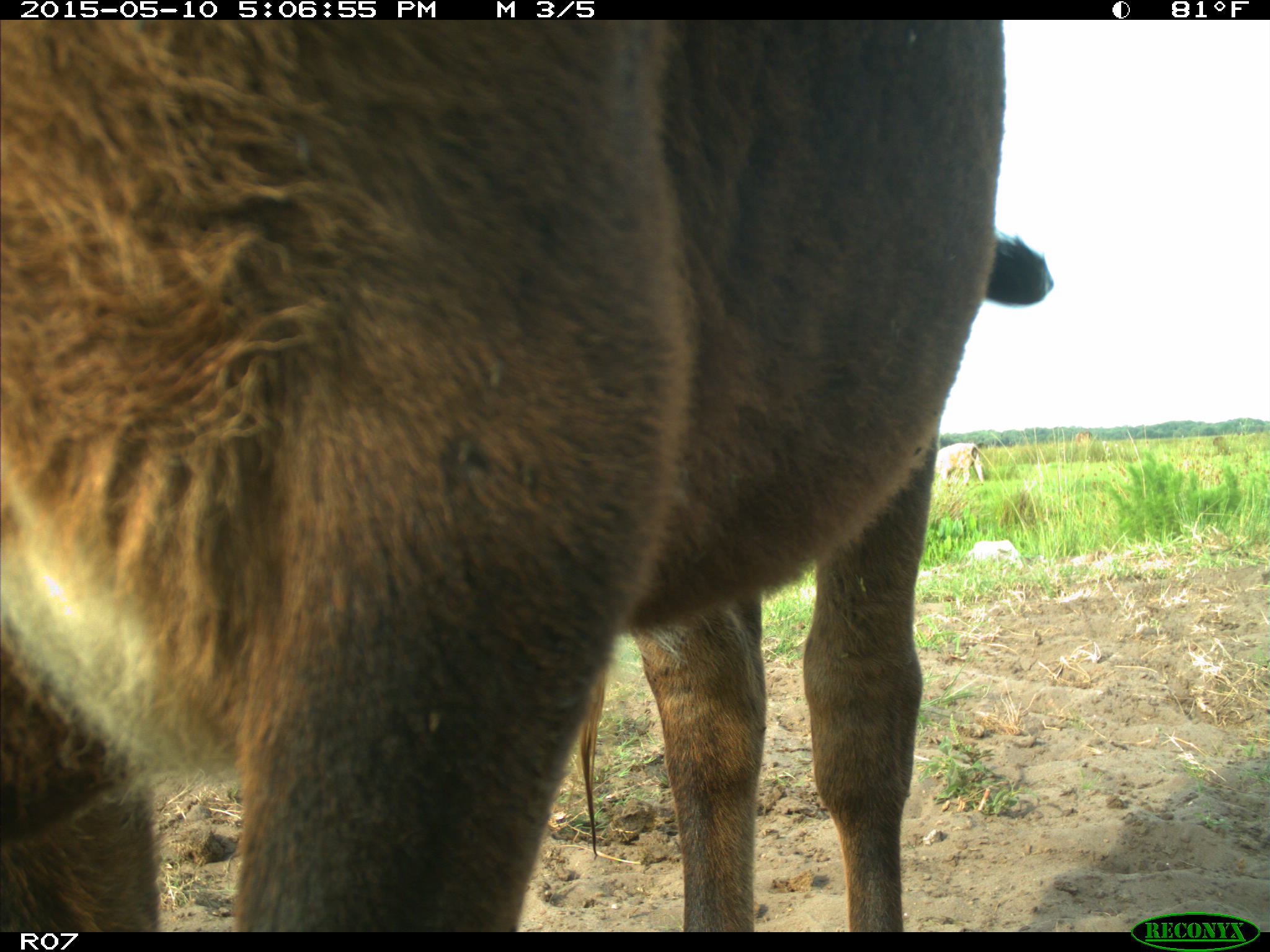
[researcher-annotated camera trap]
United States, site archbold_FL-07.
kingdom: Animalia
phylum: Chordata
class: Mammalia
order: Artiodactyla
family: Bovidae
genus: Bos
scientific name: Bos taurus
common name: domestic cow